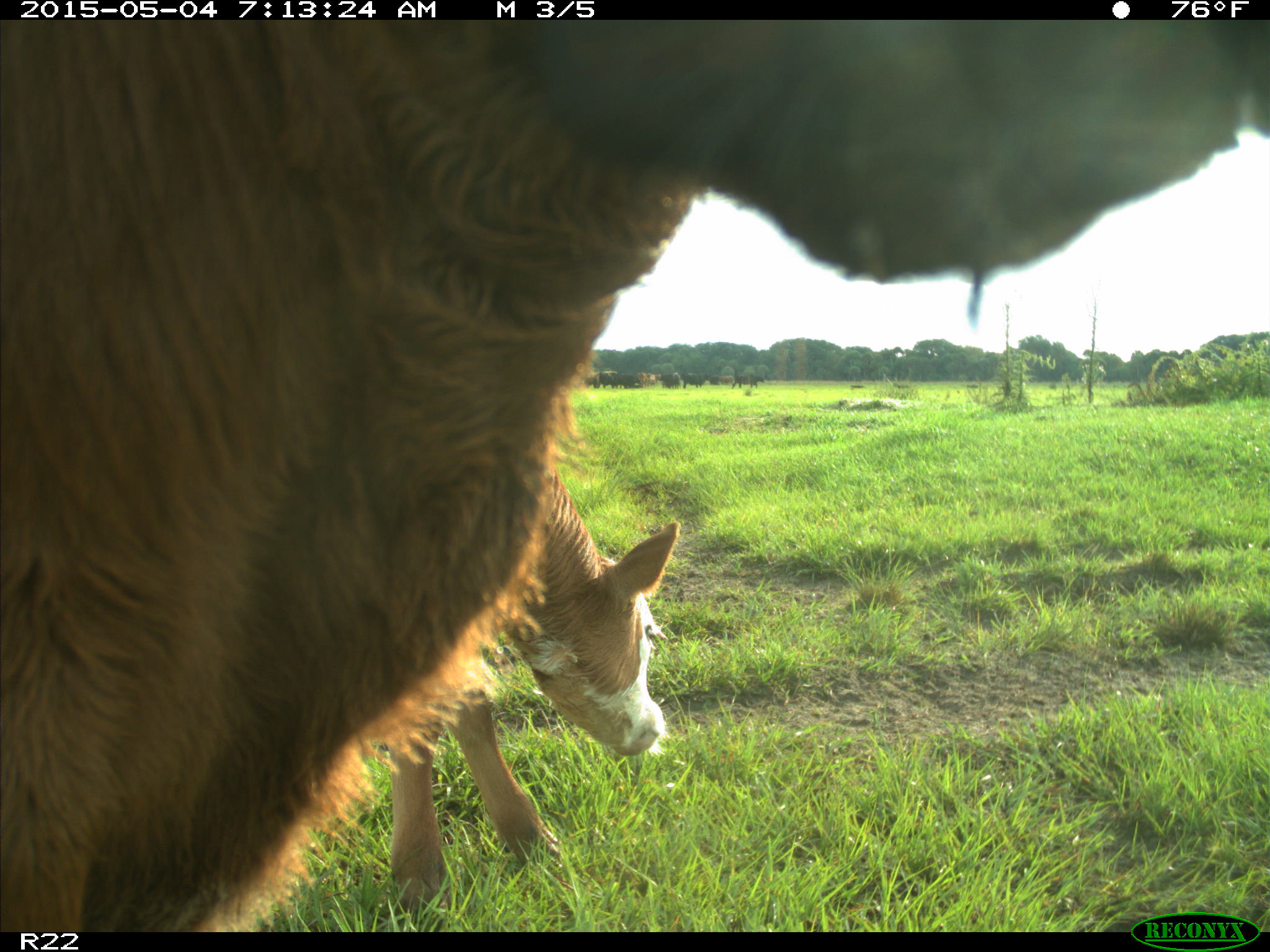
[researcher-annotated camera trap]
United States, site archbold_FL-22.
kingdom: Animalia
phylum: Chordata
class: Mammalia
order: Artiodactyla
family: Bovidae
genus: Bos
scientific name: Bos taurus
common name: domestic cow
Bos taurus (domestic cow).